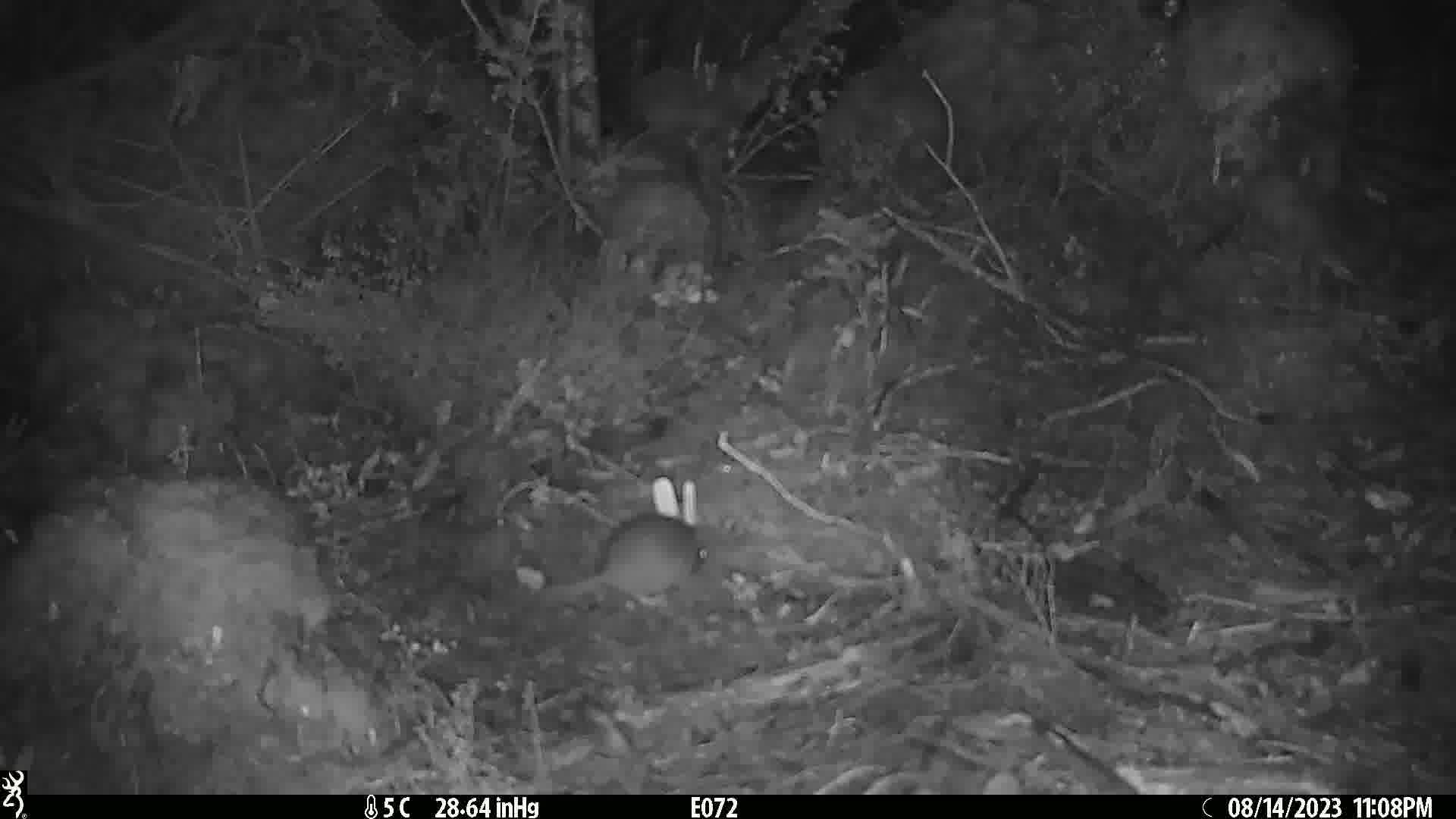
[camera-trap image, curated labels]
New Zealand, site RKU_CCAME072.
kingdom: Animalia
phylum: Chordata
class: Mammalia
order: Rodentia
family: Muridae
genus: Rattus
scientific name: Rattus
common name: rat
Rat (Rattus).